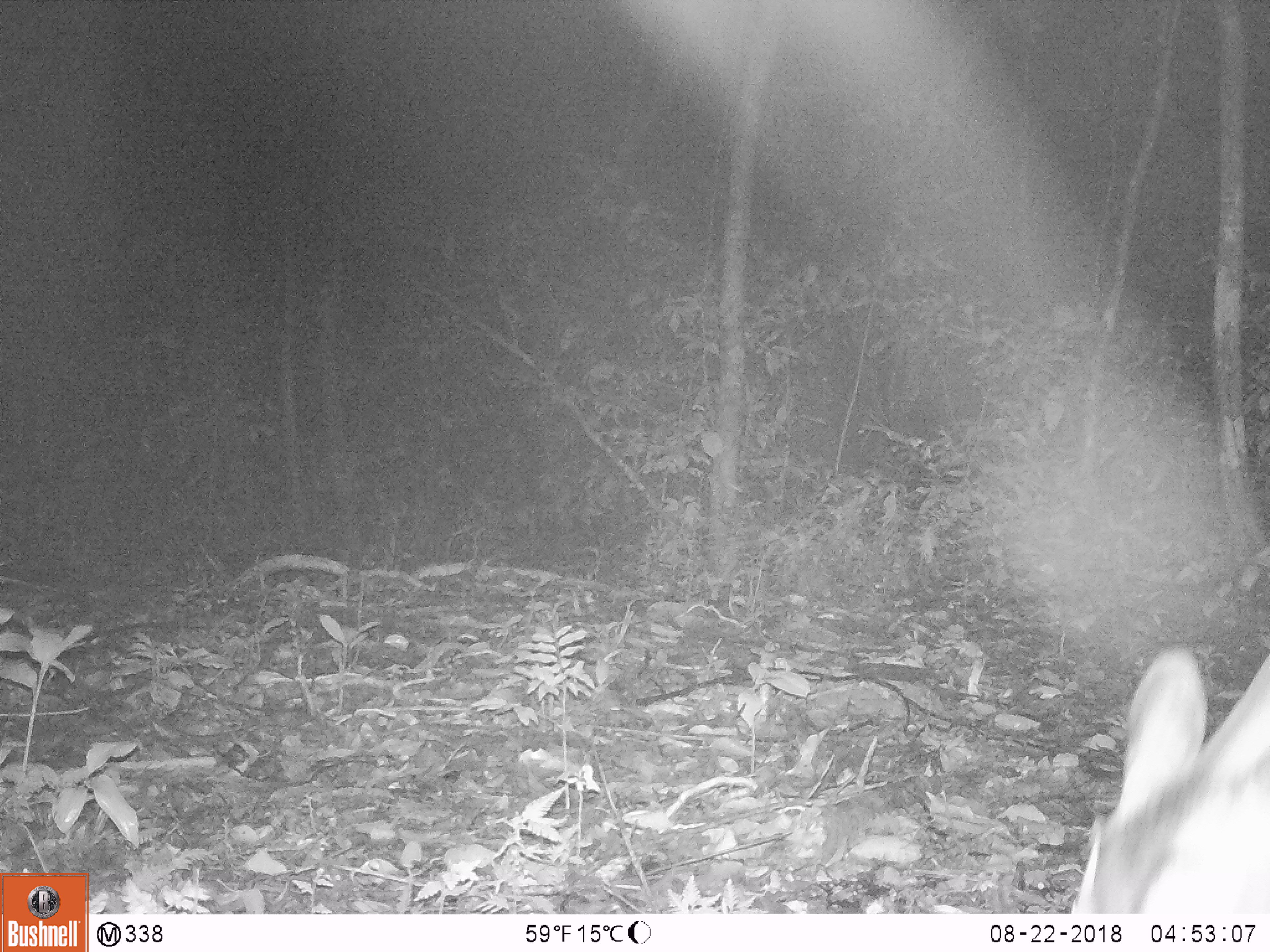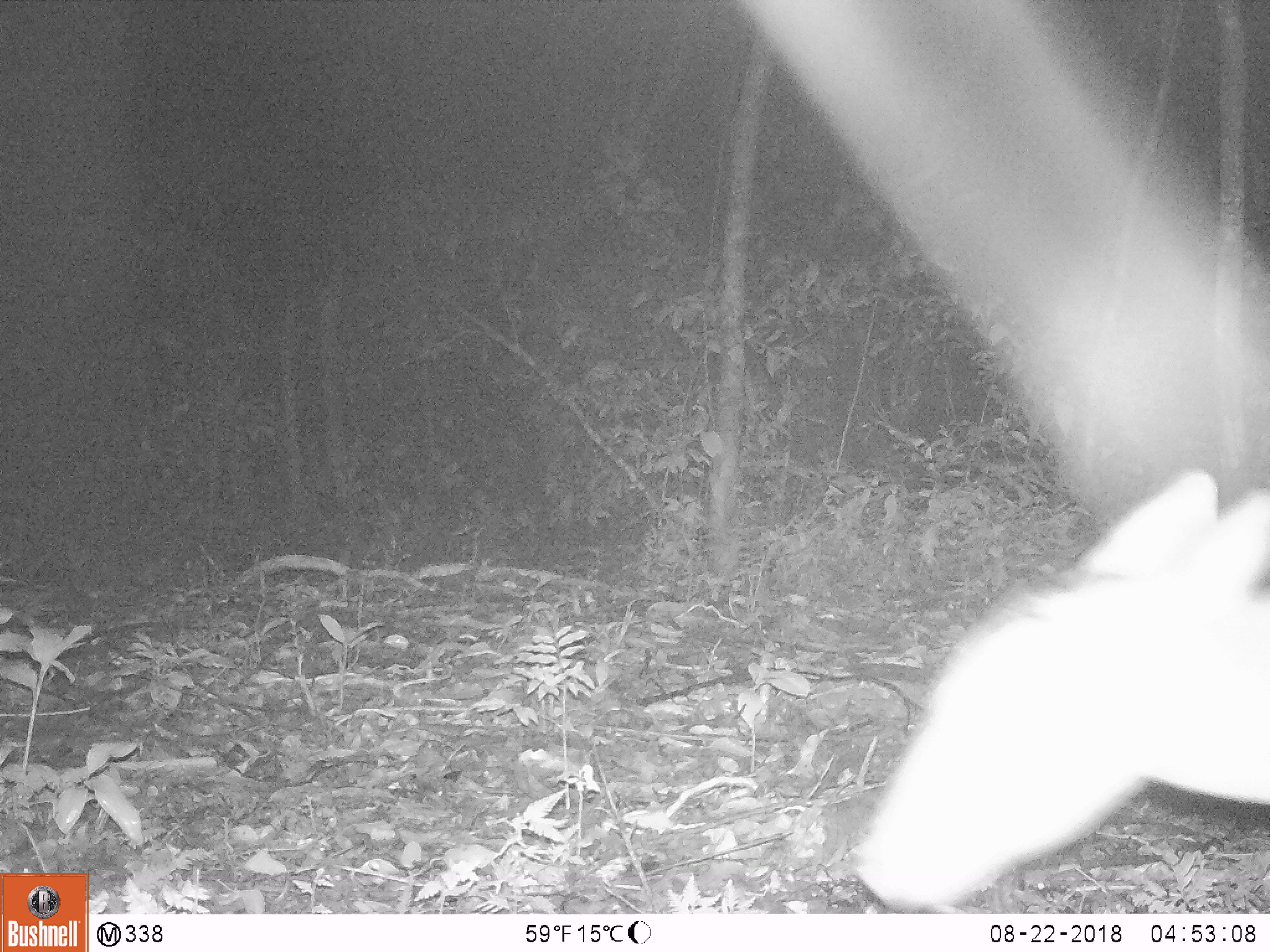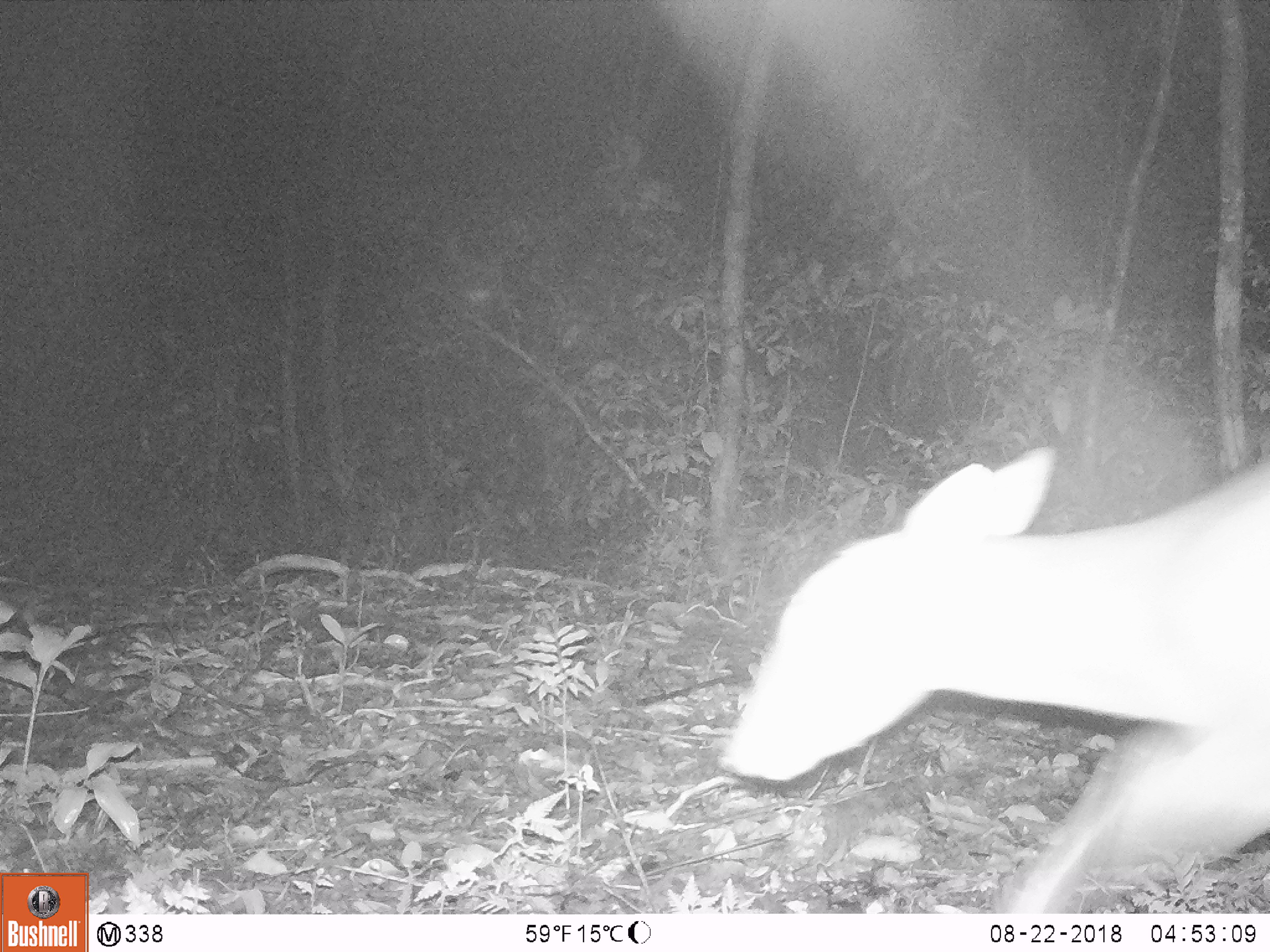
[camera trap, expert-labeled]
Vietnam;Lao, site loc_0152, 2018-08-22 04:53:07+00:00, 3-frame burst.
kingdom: Animalia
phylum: Chordata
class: Mammalia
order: Artiodactyla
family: Cervidae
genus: Muntiacus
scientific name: Muntiacus vuquangensis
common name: large-antlered muntjac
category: large antlered muntjac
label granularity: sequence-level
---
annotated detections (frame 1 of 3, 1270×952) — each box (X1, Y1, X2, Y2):
large antlered muntjac: (1062, 636, 1270, 912)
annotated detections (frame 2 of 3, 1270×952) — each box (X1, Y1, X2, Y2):
large antlered muntjac: (851, 457, 1269, 909)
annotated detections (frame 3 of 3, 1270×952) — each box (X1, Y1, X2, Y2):
large antlered muntjac: (709, 437, 1266, 910)